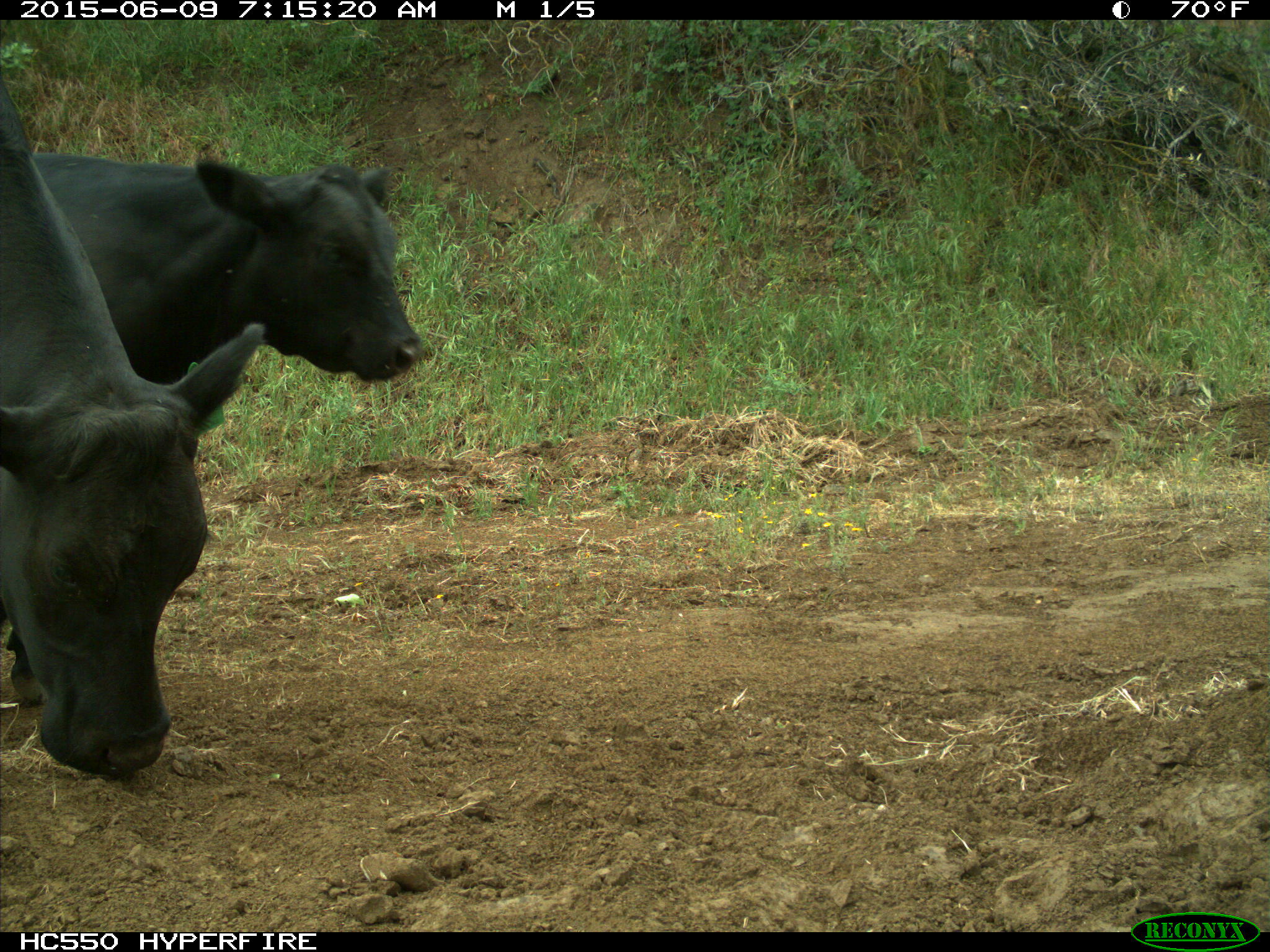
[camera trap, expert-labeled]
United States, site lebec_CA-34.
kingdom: Animalia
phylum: Chordata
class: Mammalia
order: Artiodactyla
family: Bovidae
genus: Bos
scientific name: Bos taurus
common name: domestic cow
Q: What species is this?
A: Bos taurus (domestic cow).